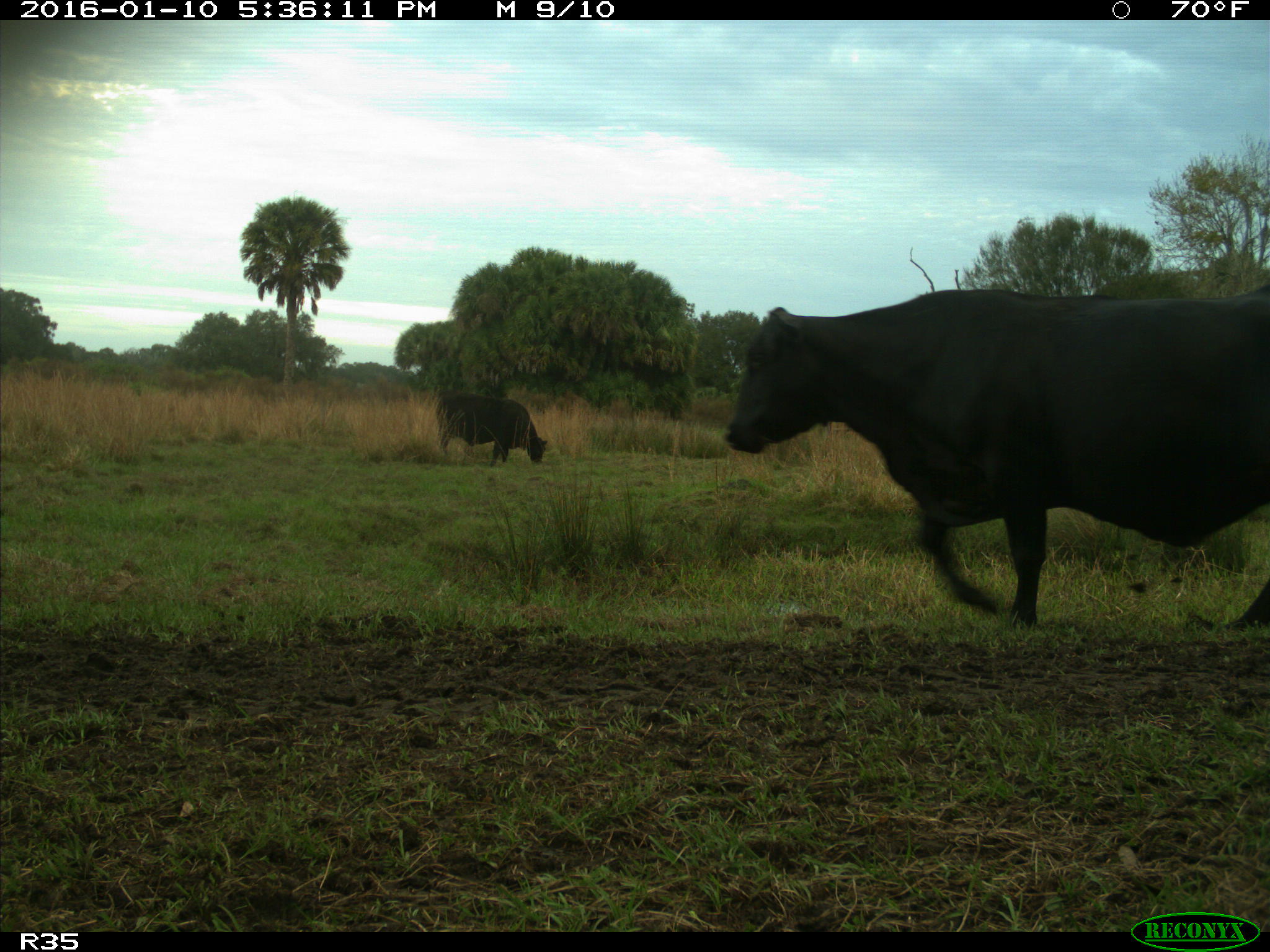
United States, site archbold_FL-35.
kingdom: Animalia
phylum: Chordata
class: Mammalia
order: Artiodactyla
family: Bovidae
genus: Bos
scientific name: Bos taurus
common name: domestic cow